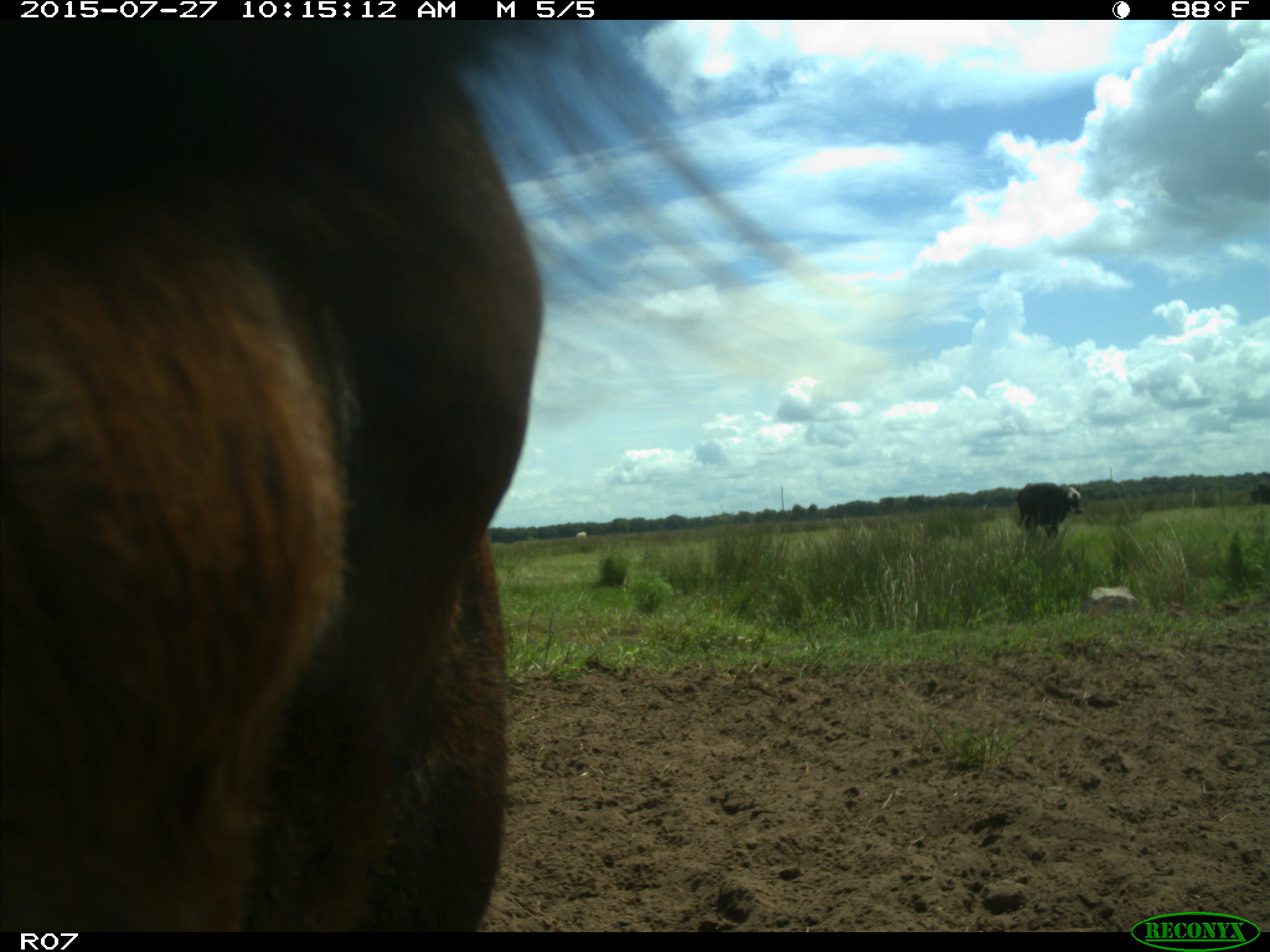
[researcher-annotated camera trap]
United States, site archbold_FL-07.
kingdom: Animalia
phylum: Chordata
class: Mammalia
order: Artiodactyla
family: Bovidae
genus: Bos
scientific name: Bos taurus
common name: domestic cow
Bos taurus (domestic cow).